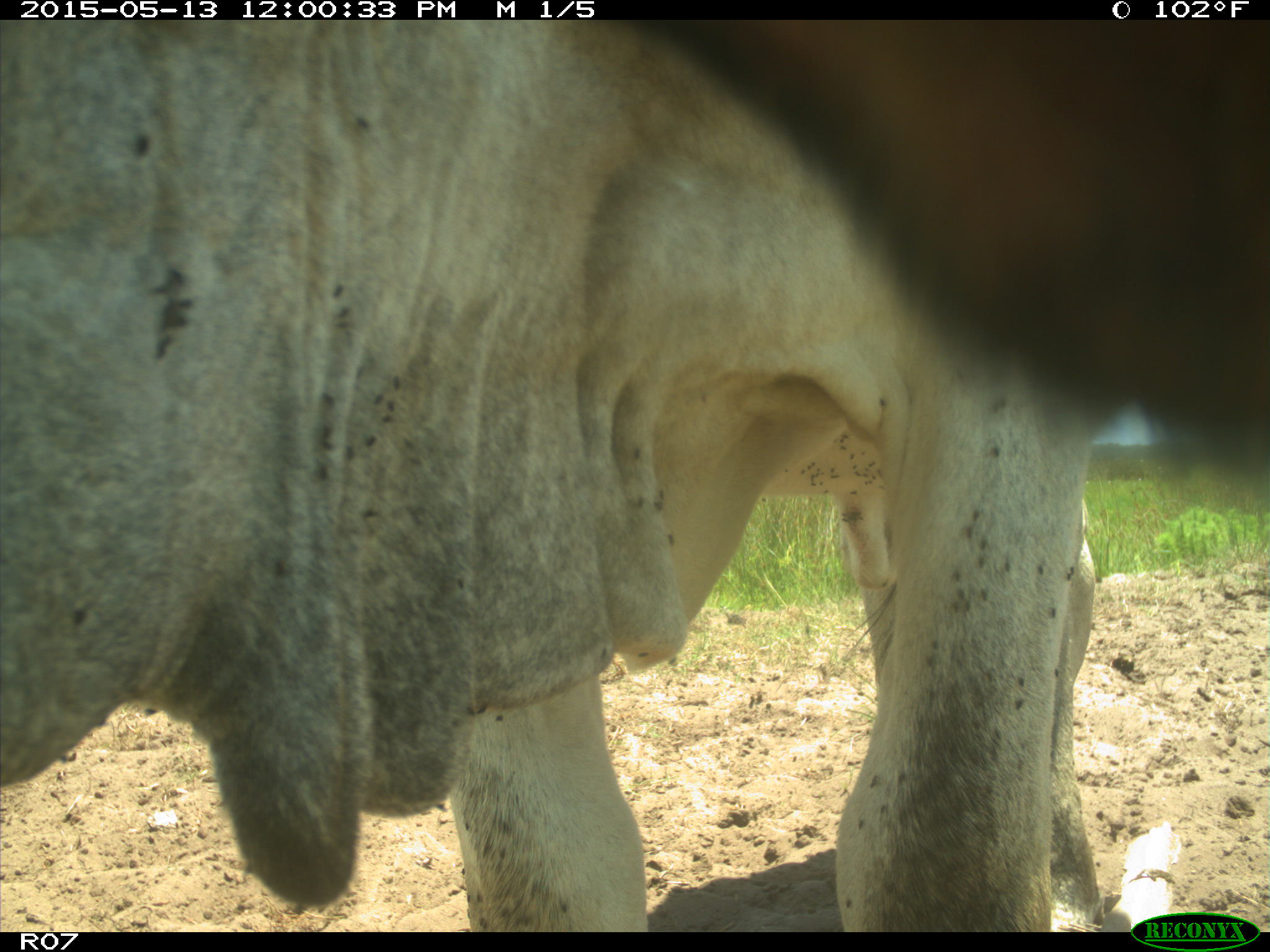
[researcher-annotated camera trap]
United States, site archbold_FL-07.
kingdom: Animalia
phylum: Chordata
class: Mammalia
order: Artiodactyla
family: Bovidae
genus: Bos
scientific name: Bos taurus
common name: domestic cow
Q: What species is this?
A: Bos taurus (domestic cow).